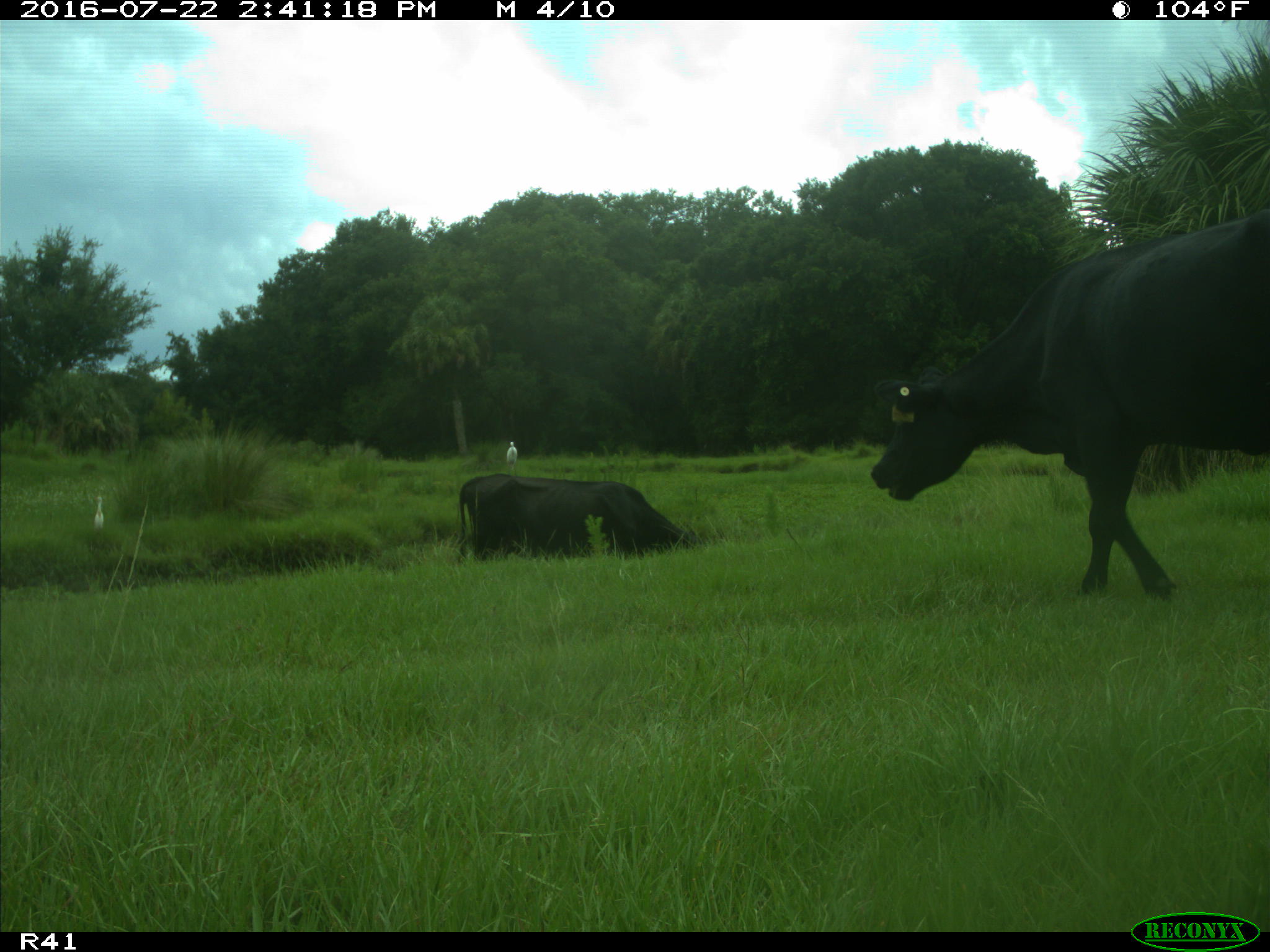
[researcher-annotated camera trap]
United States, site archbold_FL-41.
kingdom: Animalia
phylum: Chordata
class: Mammalia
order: Artiodactyla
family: Bovidae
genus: Bos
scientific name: Bos taurus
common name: domestic cow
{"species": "Bos taurus (domestic cow)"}